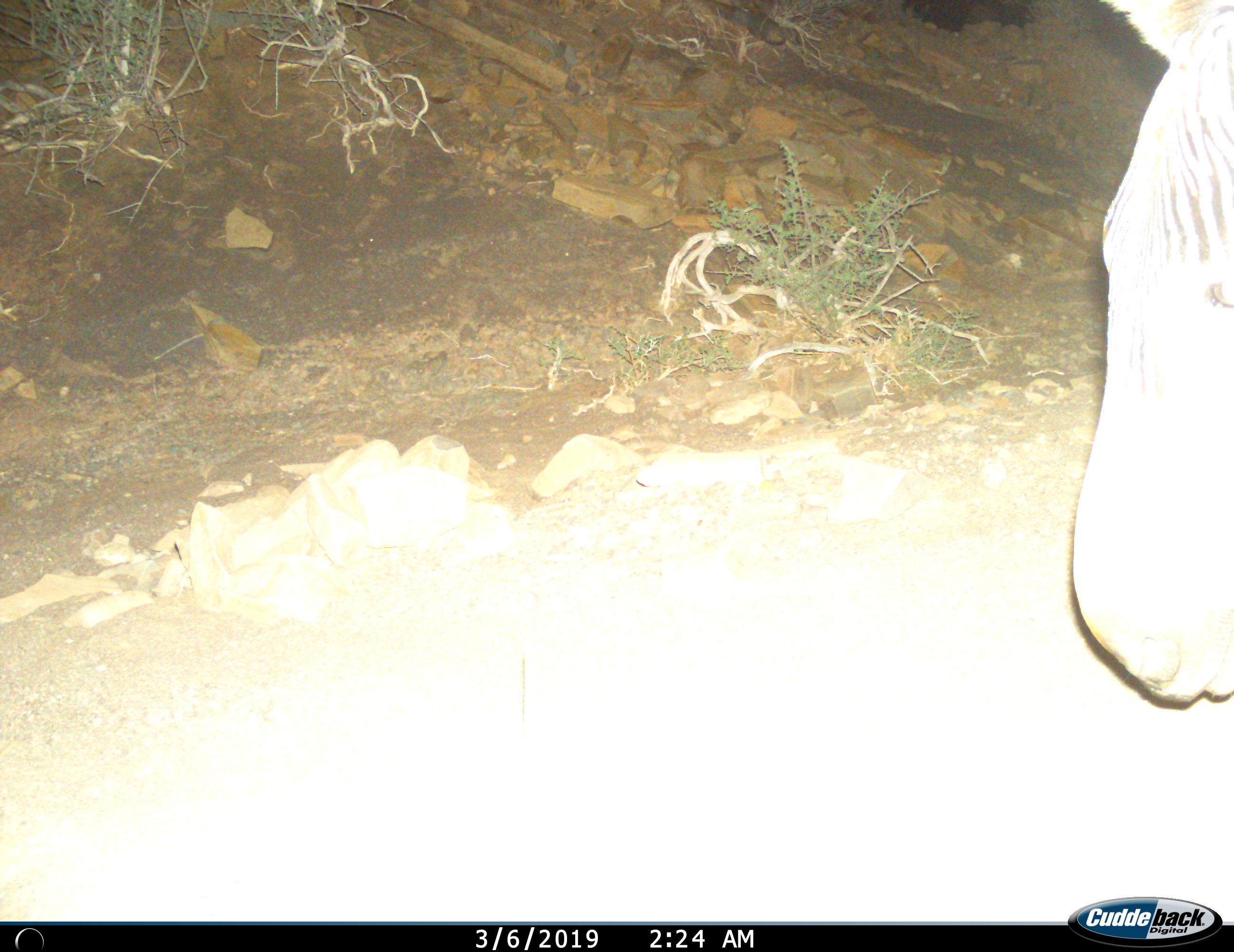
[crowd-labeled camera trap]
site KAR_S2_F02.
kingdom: Animalia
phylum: Chordata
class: Mammalia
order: Perissodactyla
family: Equidae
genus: Equus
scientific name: Equus zebra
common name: mountain zebra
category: zebramountain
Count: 1.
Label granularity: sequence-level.